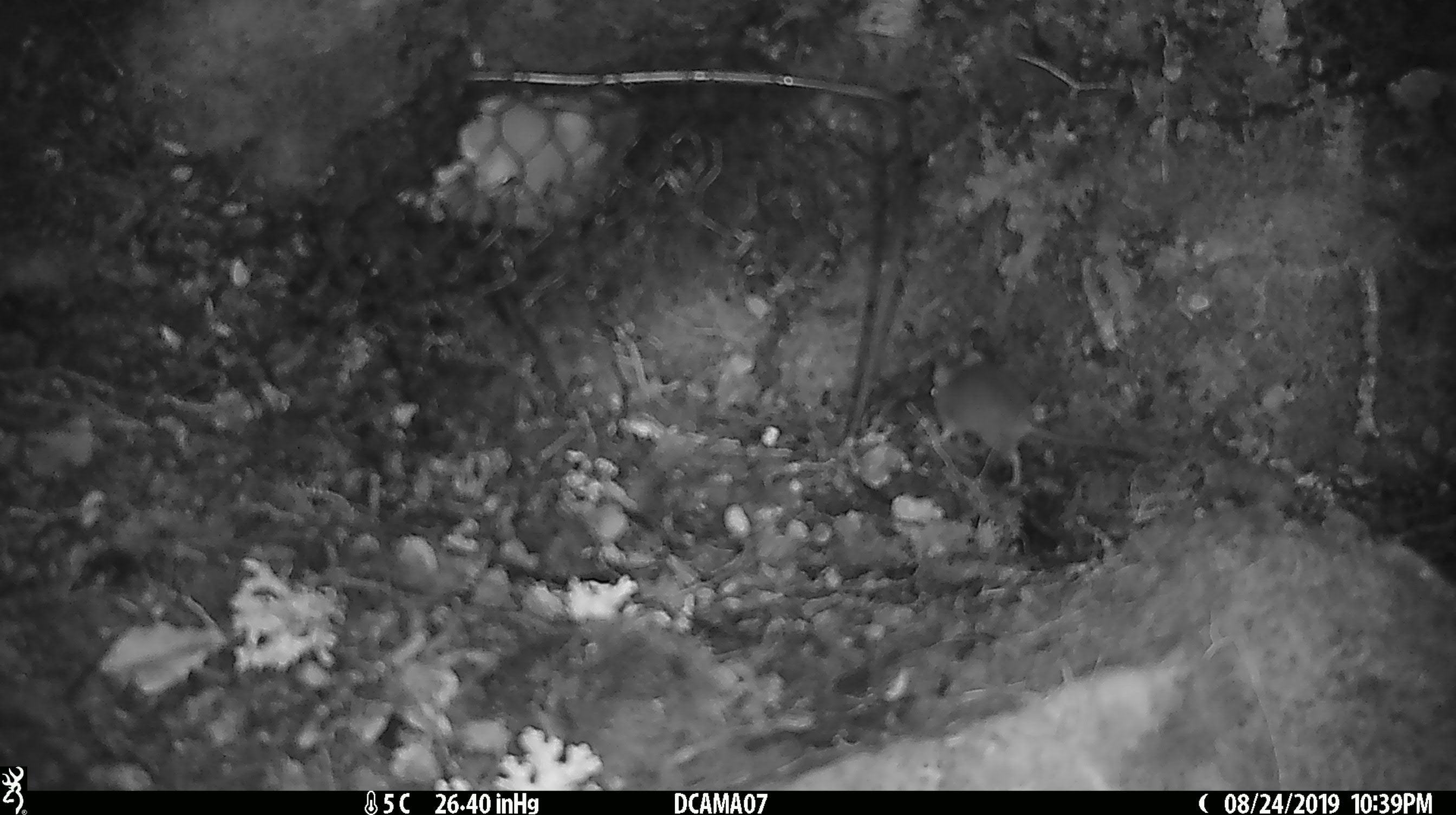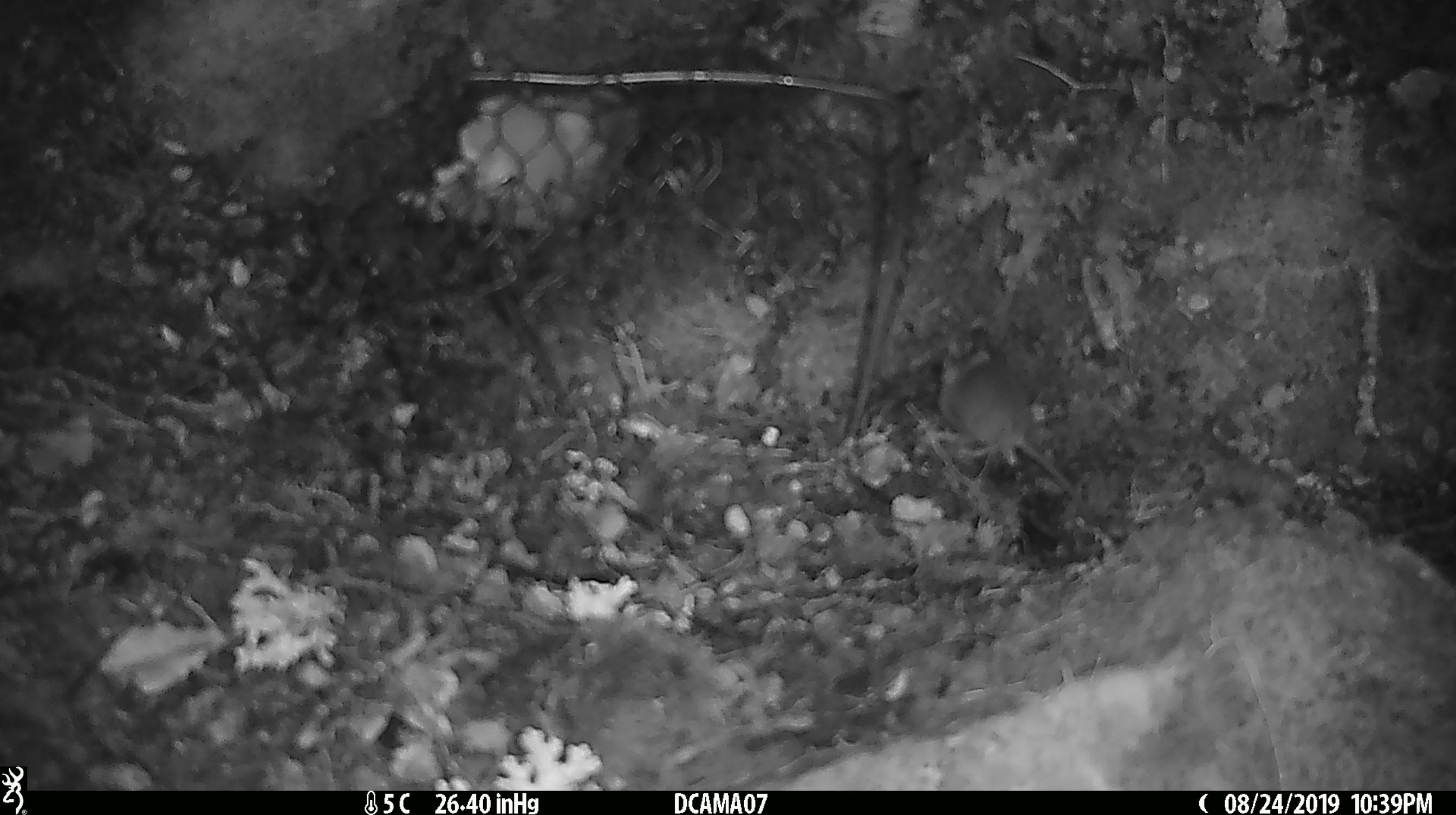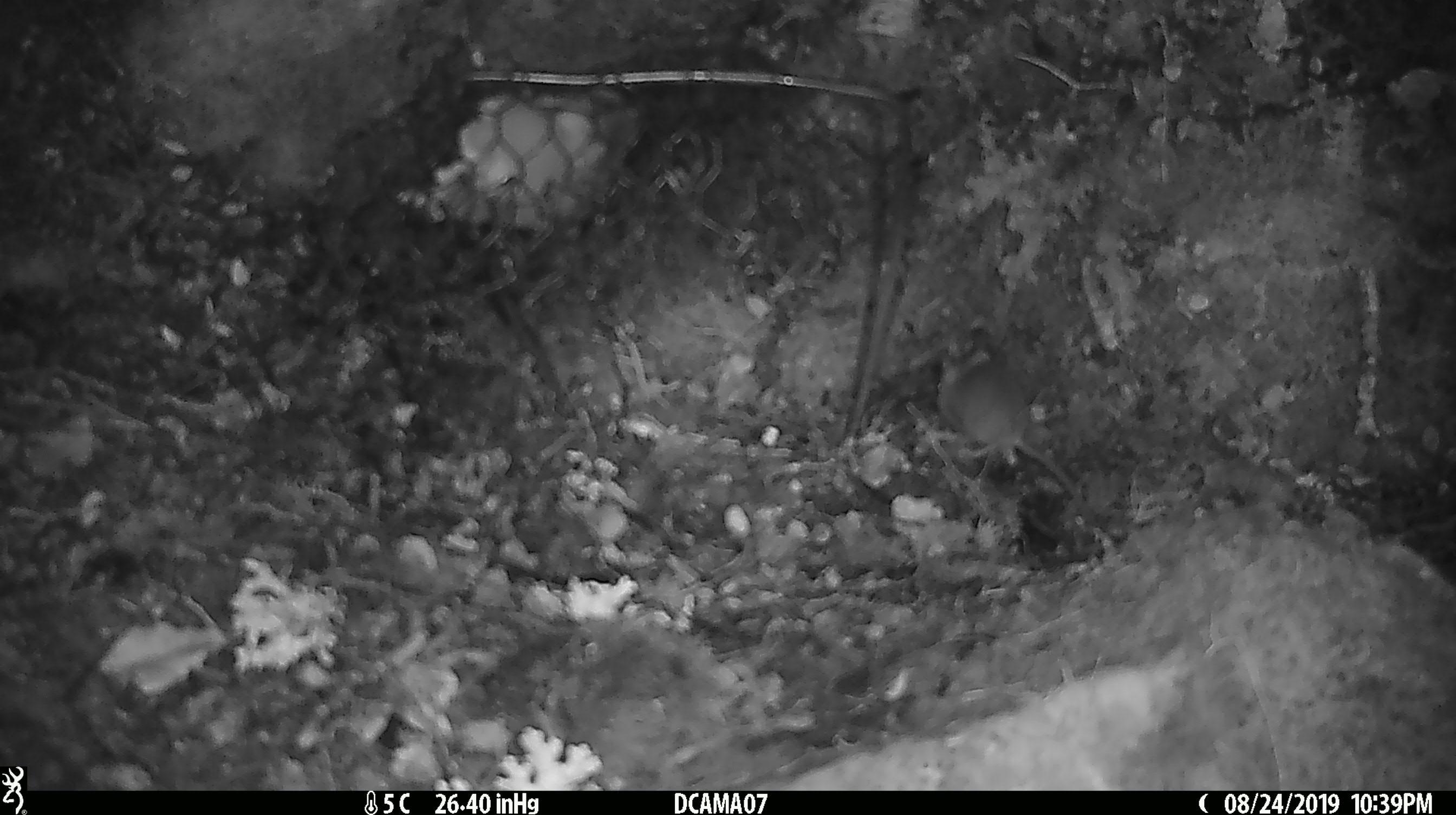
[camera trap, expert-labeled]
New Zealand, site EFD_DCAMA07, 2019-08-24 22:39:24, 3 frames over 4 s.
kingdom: Animalia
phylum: Chordata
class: Mammalia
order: Rodentia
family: Muridae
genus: Mus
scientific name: Mus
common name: mouse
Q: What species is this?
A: Mouse (Mus).